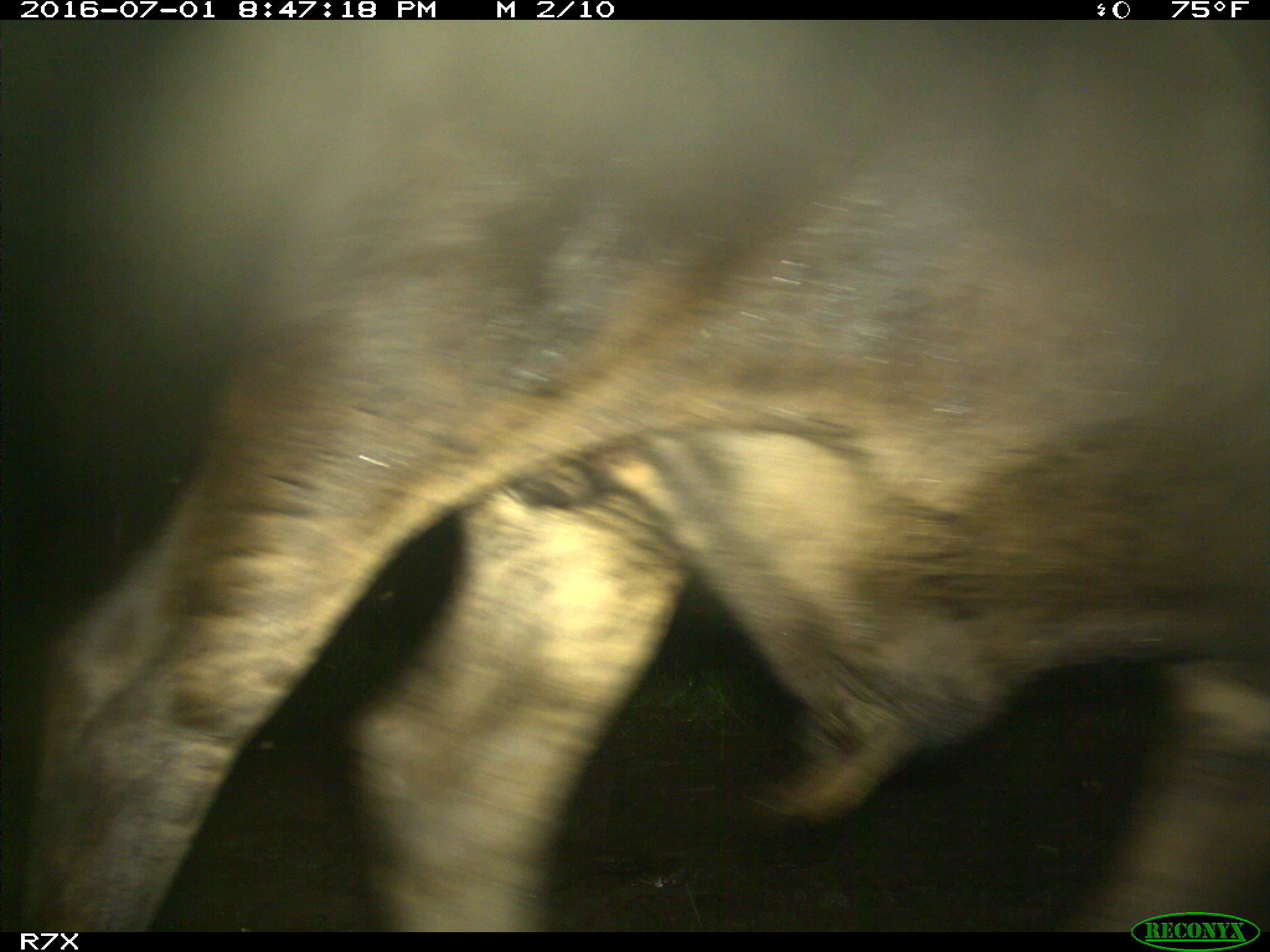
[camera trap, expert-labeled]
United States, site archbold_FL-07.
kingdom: Animalia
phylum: Chordata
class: Mammalia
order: Artiodactyla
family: Bovidae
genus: Bos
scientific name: Bos taurus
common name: domestic cow